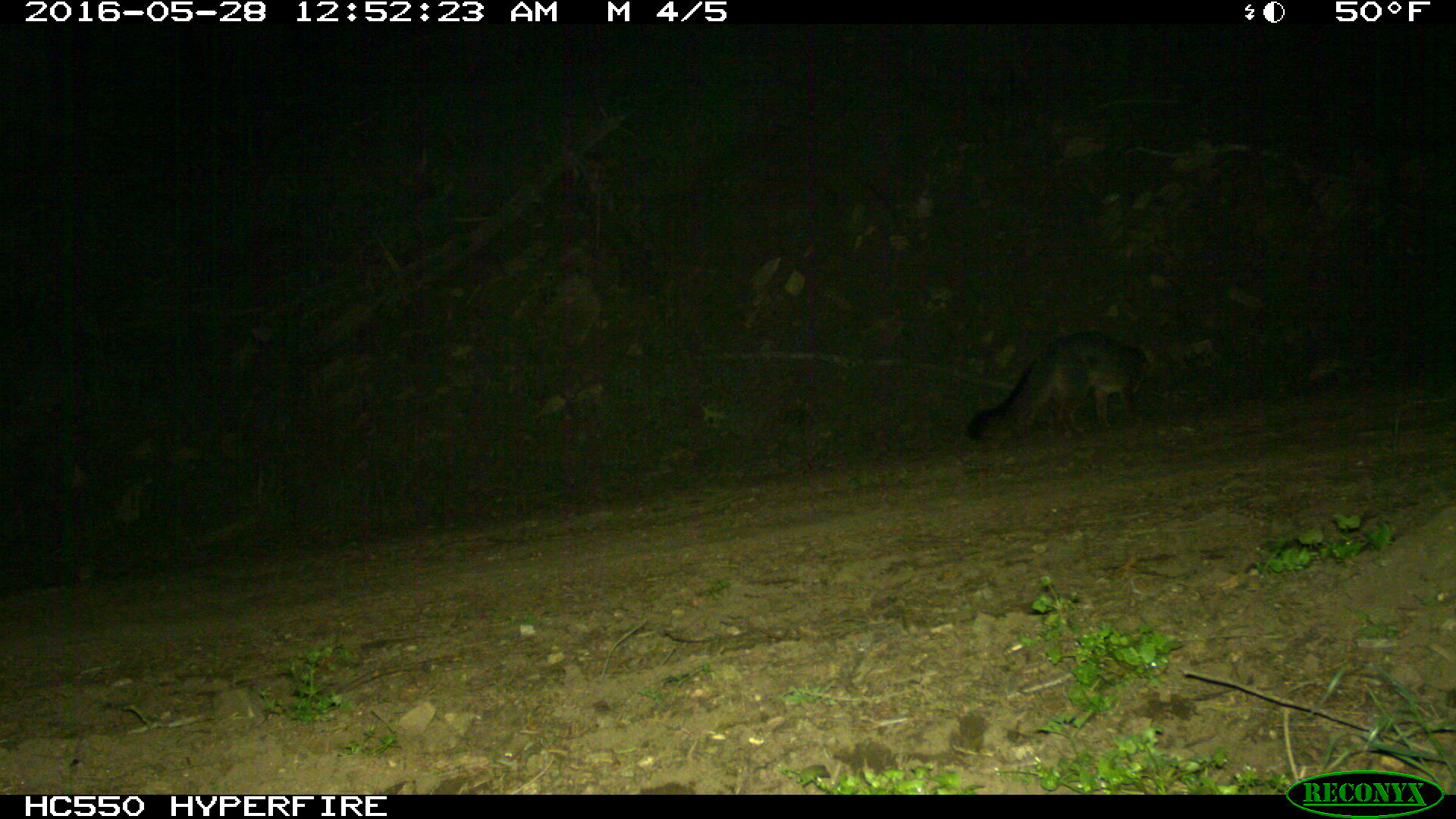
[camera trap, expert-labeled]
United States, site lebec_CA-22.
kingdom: Animalia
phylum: Chordata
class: Mammalia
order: Carnivora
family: Canidae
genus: Urocyon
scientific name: Urocyon cinereoargenteus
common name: gray fox